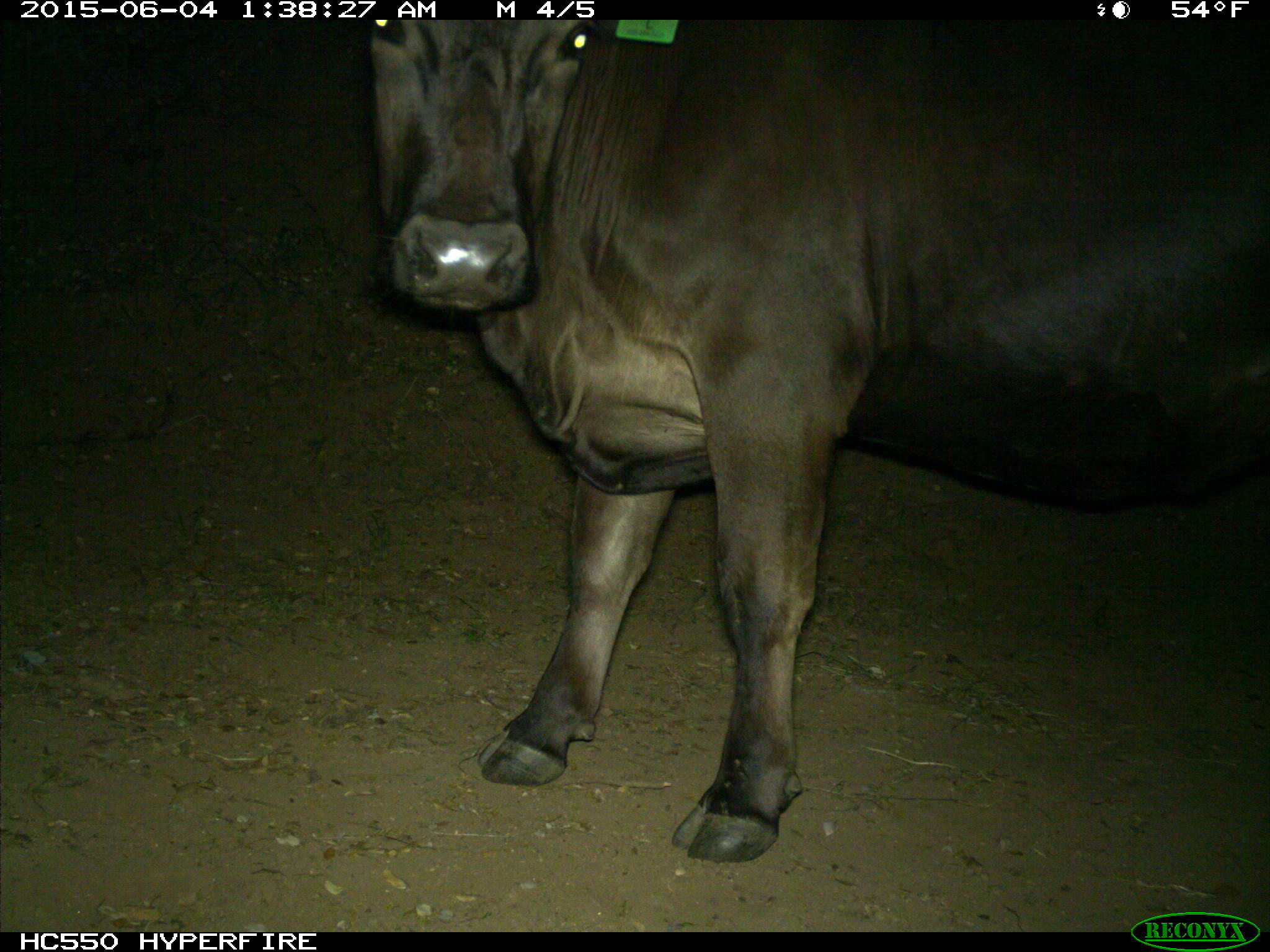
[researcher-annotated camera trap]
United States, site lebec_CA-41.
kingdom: Animalia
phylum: Chordata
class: Mammalia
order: Artiodactyla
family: Bovidae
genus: Bos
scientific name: Bos taurus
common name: domestic cow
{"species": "Bos taurus (domestic cow)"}